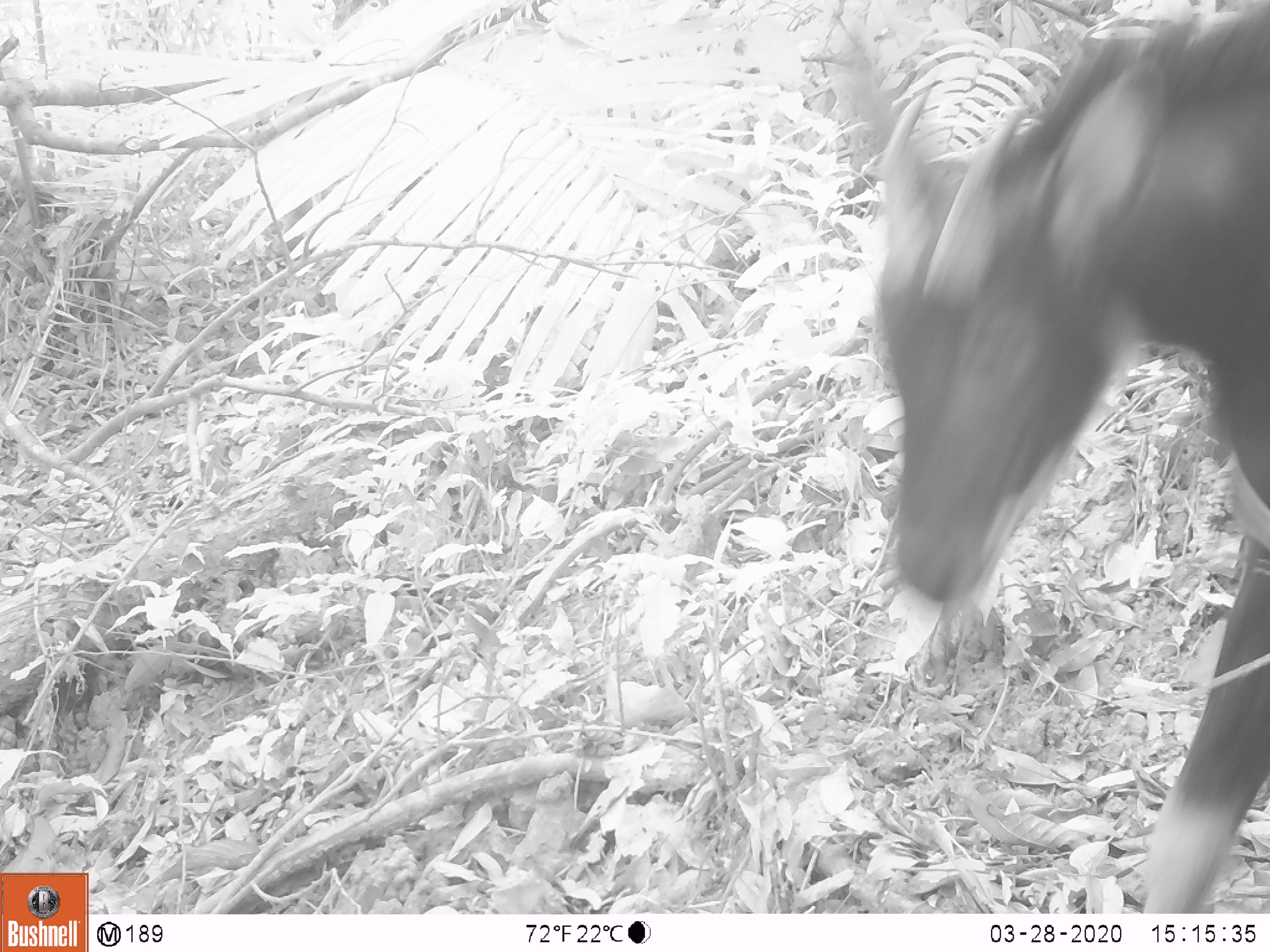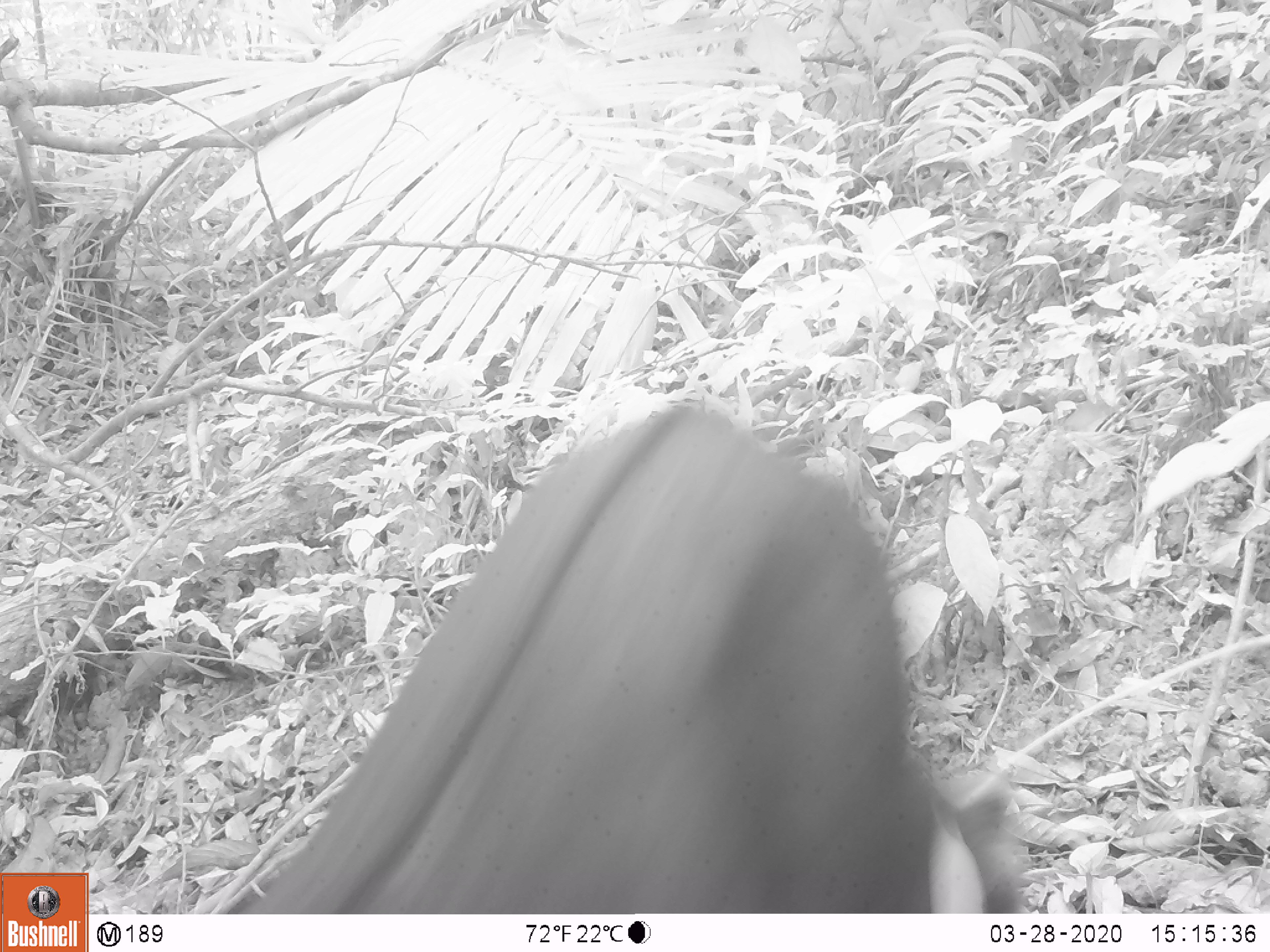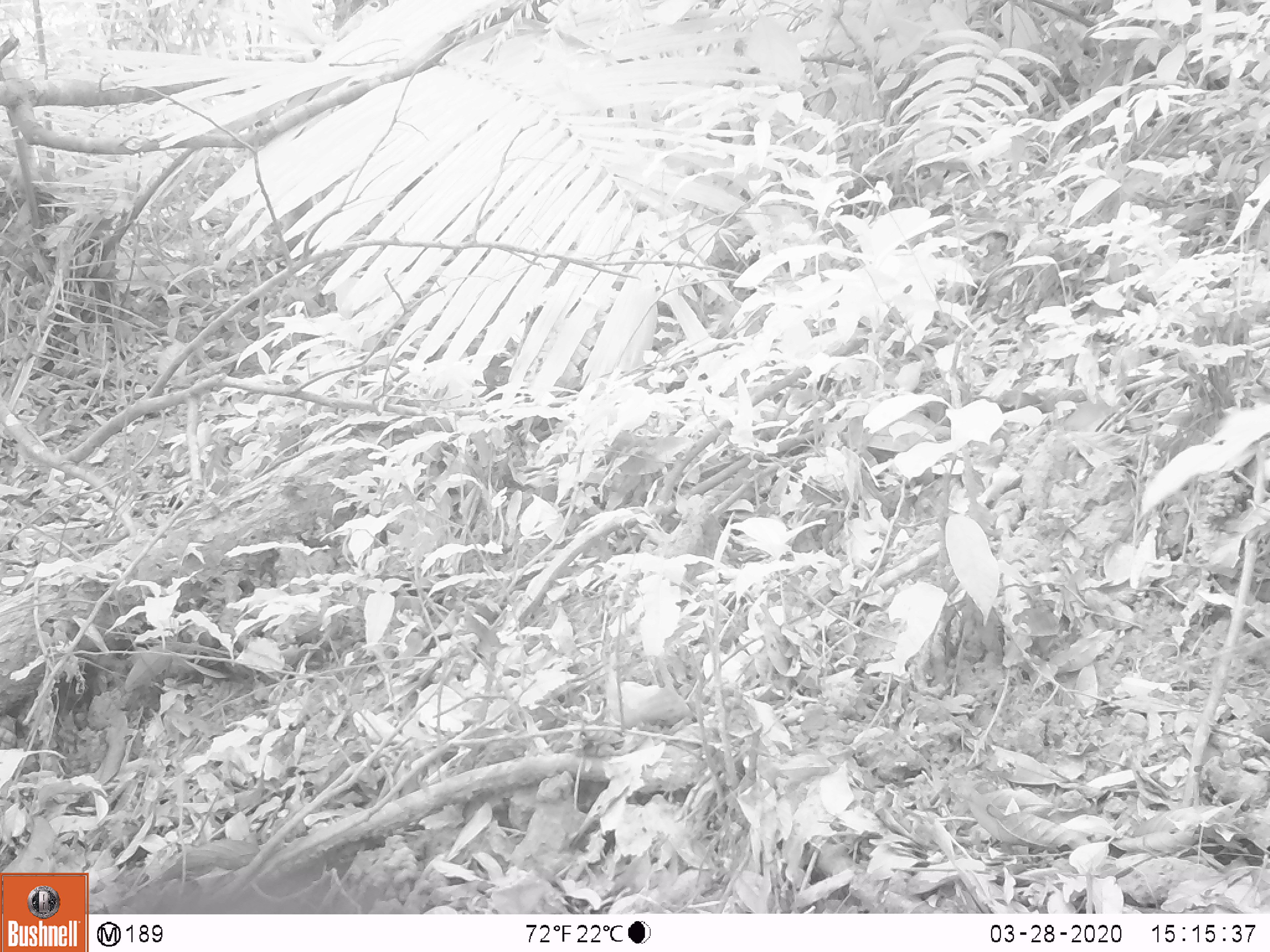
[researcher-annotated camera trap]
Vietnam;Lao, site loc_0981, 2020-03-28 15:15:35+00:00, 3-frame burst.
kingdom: Animalia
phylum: Chordata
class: Mammalia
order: Artiodactyla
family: Bovidae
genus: Capricornis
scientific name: Capricornis sumatraensis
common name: chinese serow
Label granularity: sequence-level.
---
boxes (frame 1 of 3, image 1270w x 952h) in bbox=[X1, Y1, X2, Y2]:
chinese serow: bbox=[826, 1, 1270, 913]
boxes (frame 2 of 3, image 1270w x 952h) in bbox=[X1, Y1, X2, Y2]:
chinese serow: bbox=[235, 402, 1021, 913]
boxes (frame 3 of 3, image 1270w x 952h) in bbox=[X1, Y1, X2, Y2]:
chinese serow: bbox=[106, 852, 370, 914]